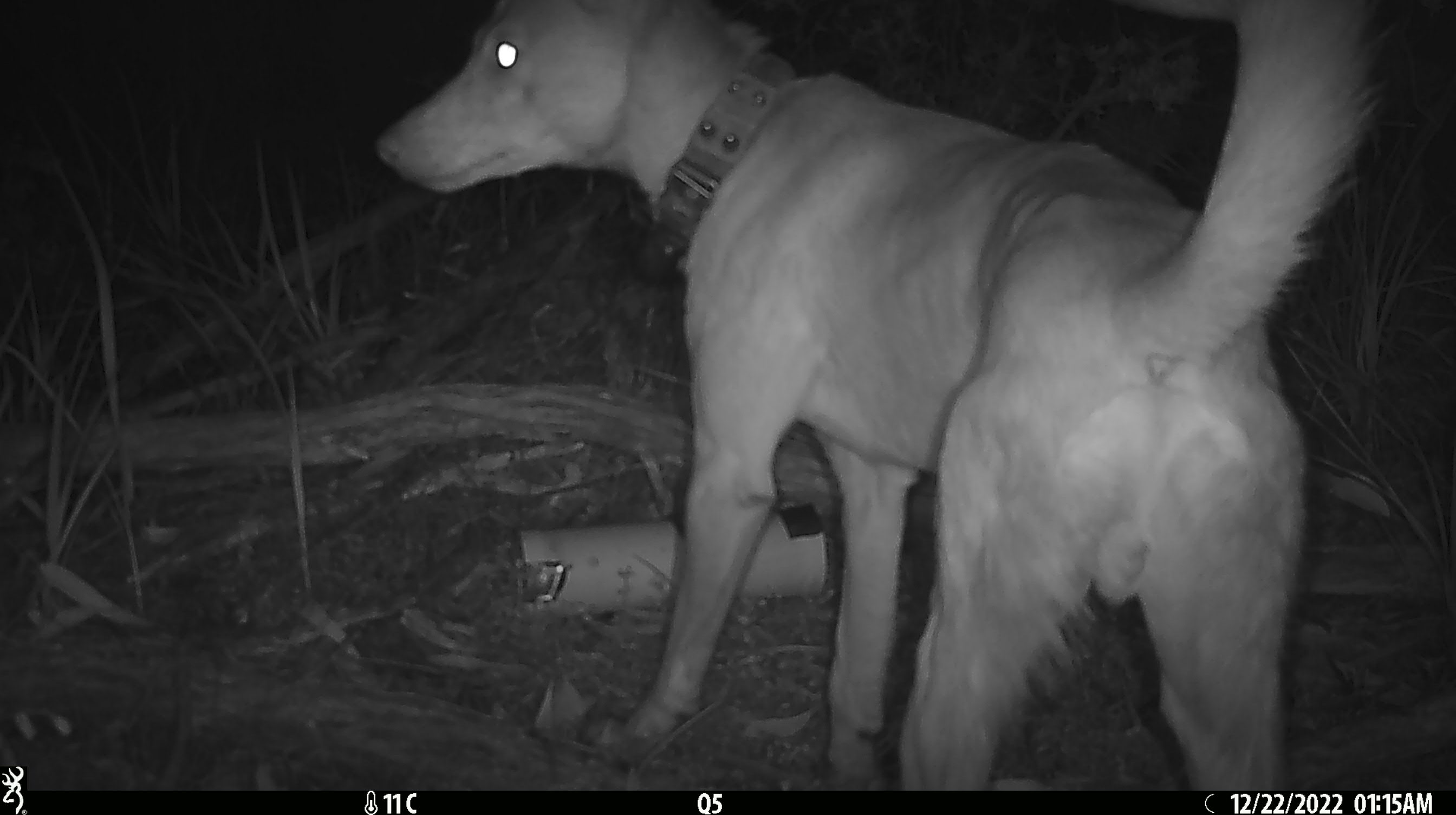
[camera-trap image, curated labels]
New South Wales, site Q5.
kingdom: Animalia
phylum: Chordata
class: Mammalia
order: Carnivora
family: Canidae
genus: Canis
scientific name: Canis familiaris dingo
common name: dingo